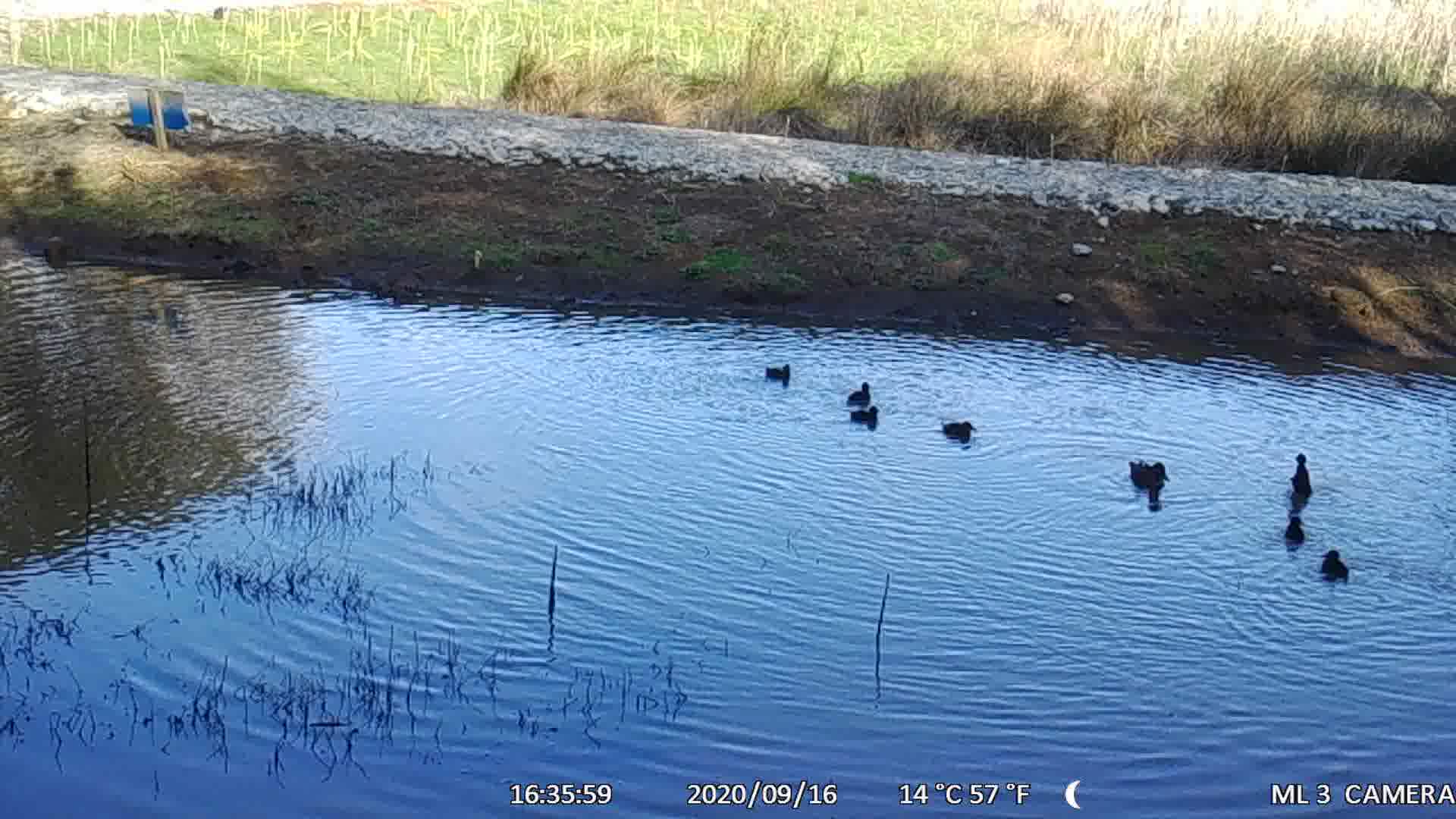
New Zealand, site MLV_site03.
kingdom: Animalia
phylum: Chordata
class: Aves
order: Anseriformes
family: Anatidae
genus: Anas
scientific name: Anas chlorotis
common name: brown teal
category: pateke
Pateke (brown teal) (Anas chlorotis).